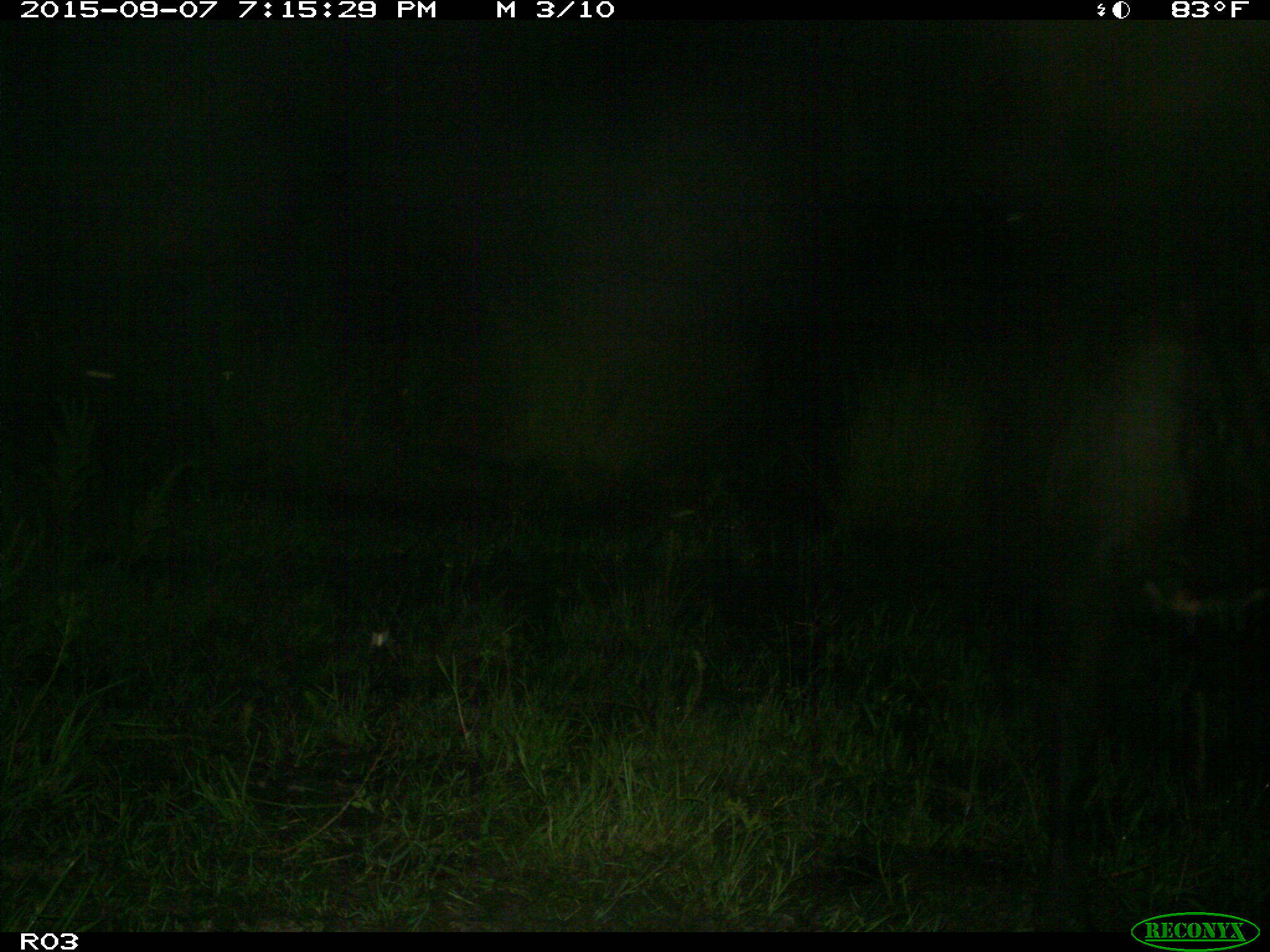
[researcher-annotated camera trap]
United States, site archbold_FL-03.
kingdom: Animalia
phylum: Chordata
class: Mammalia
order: Artiodactyla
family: Bovidae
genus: Bos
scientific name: Bos taurus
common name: domestic cow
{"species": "Bos taurus (domestic cow)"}